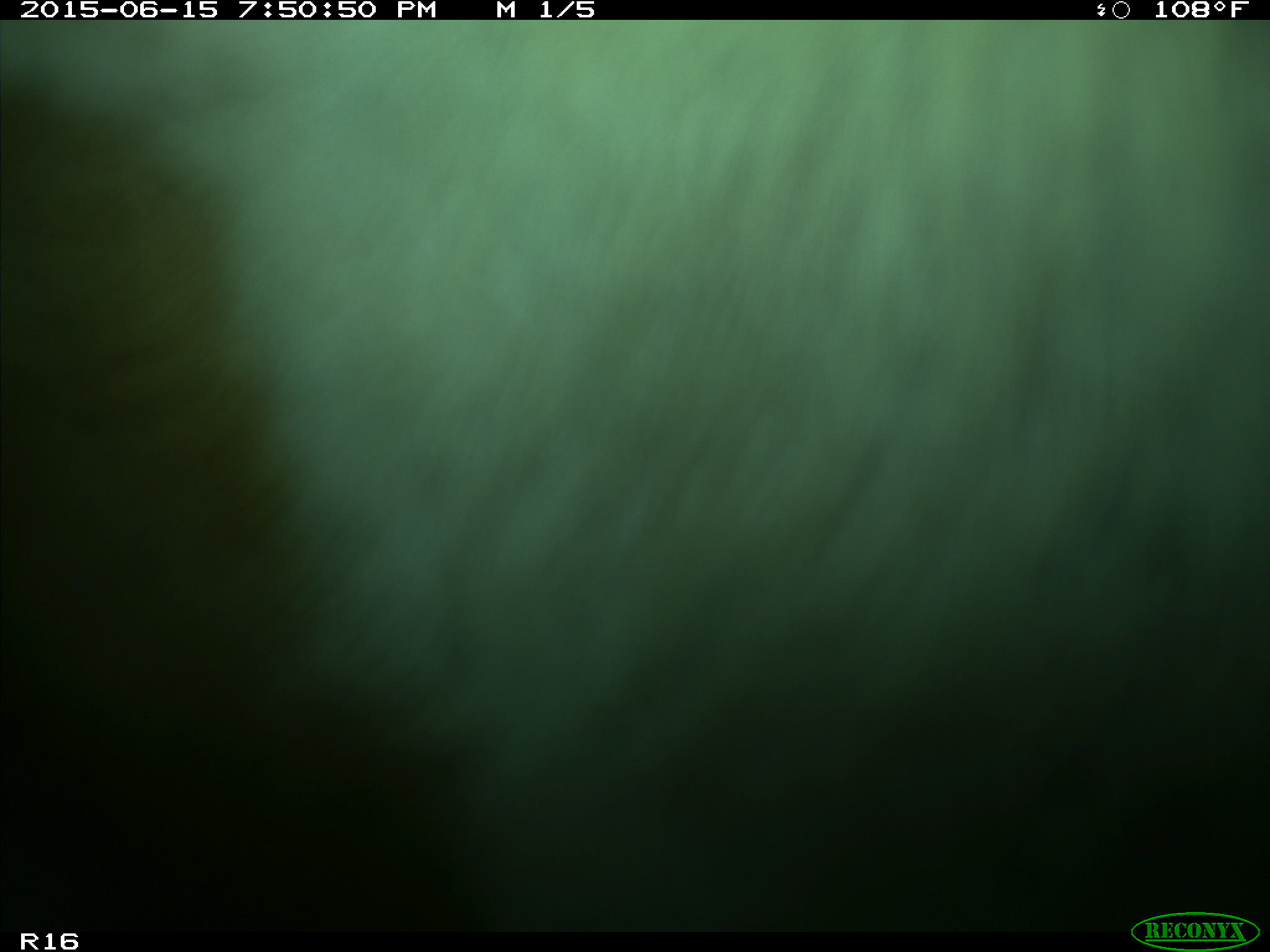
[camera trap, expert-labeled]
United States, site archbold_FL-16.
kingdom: Animalia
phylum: Chordata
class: Mammalia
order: Artiodactyla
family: Bovidae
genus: Bos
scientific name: Bos taurus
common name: domestic cow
Bos taurus (domestic cow).